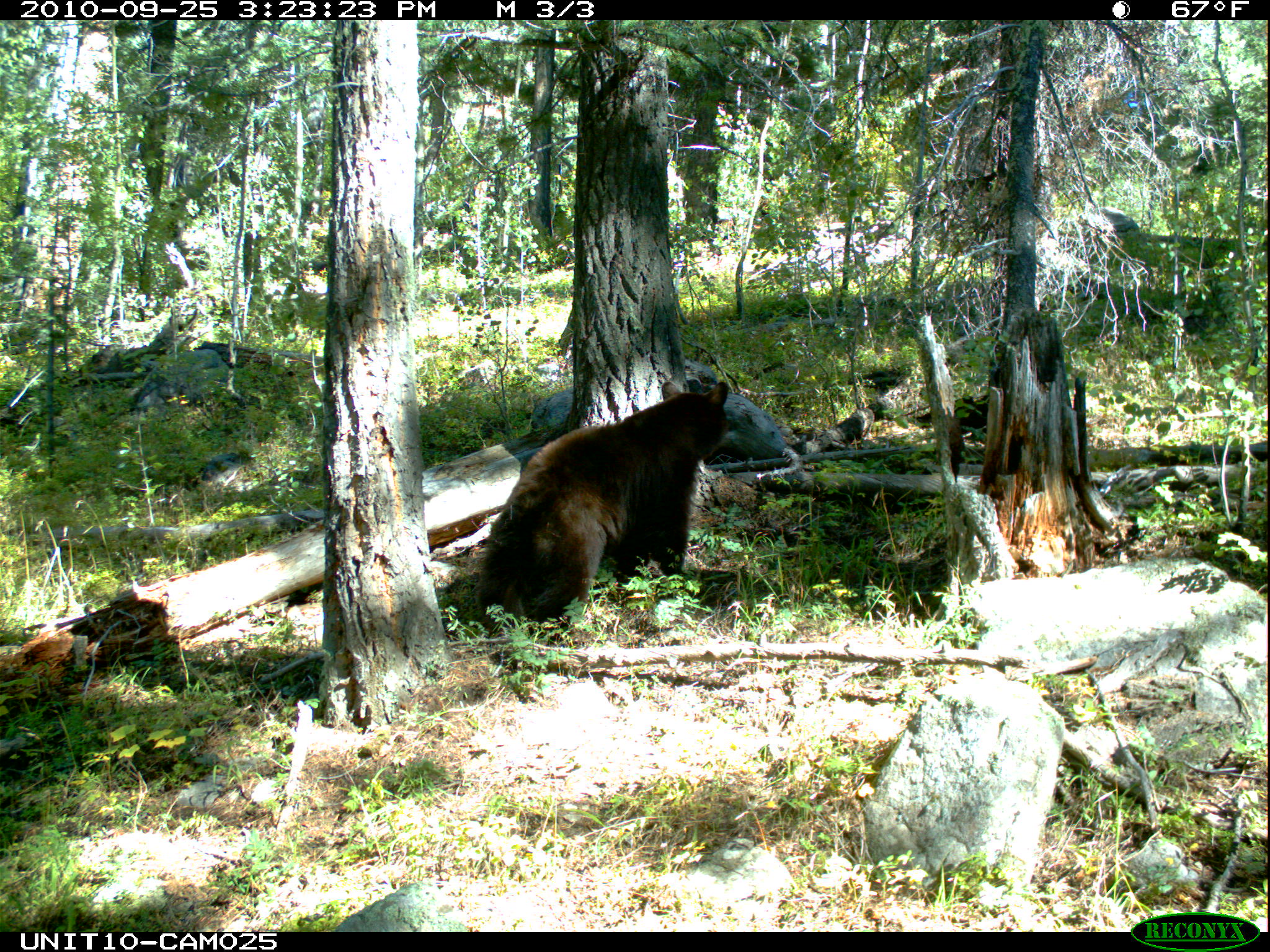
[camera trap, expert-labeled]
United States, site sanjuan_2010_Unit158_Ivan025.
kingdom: Animalia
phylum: Chordata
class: Mammalia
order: Carnivora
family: Ursidae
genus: Ursus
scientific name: Ursus americanus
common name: american black bear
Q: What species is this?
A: Ursus americanus (american black bear).